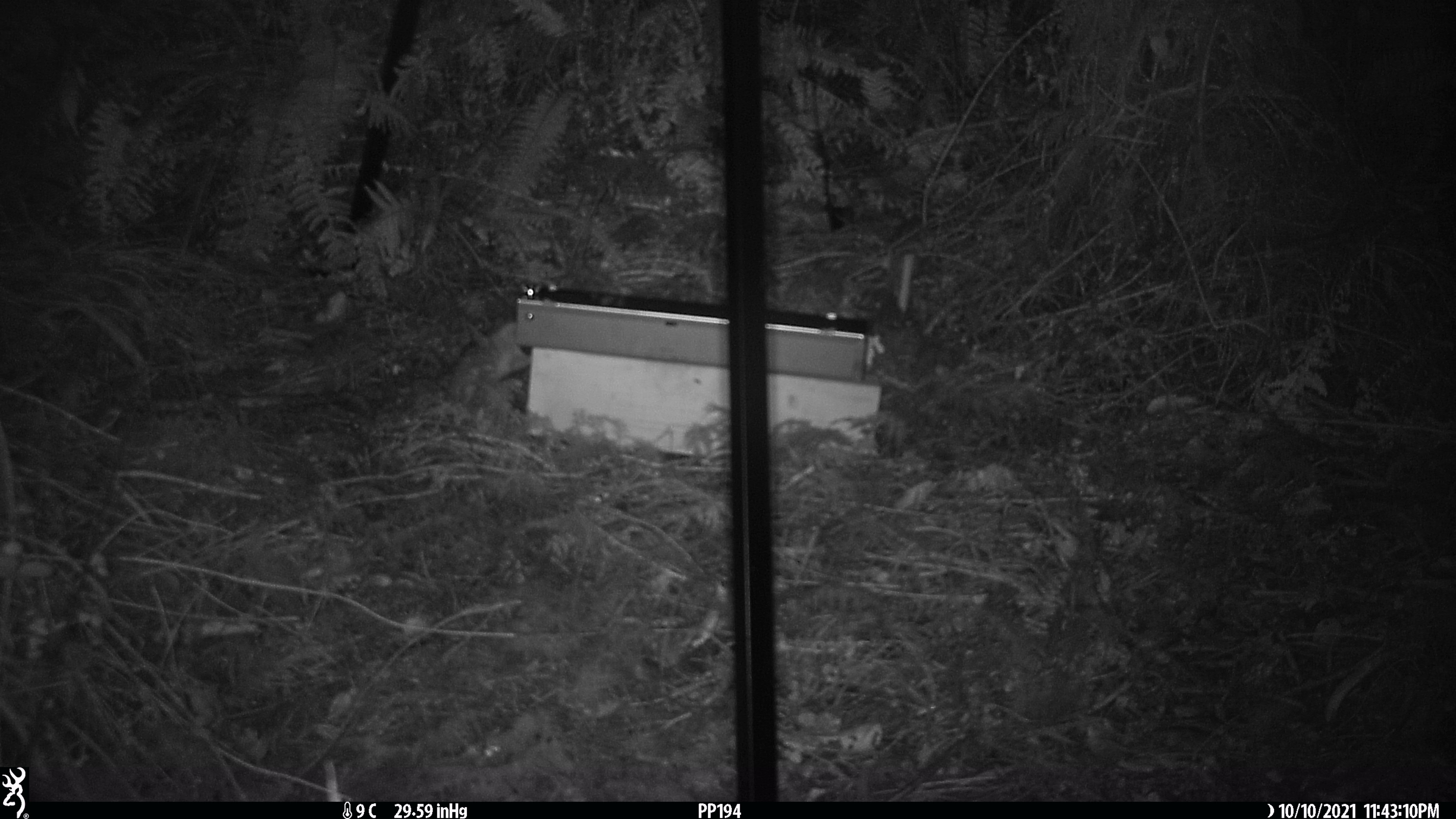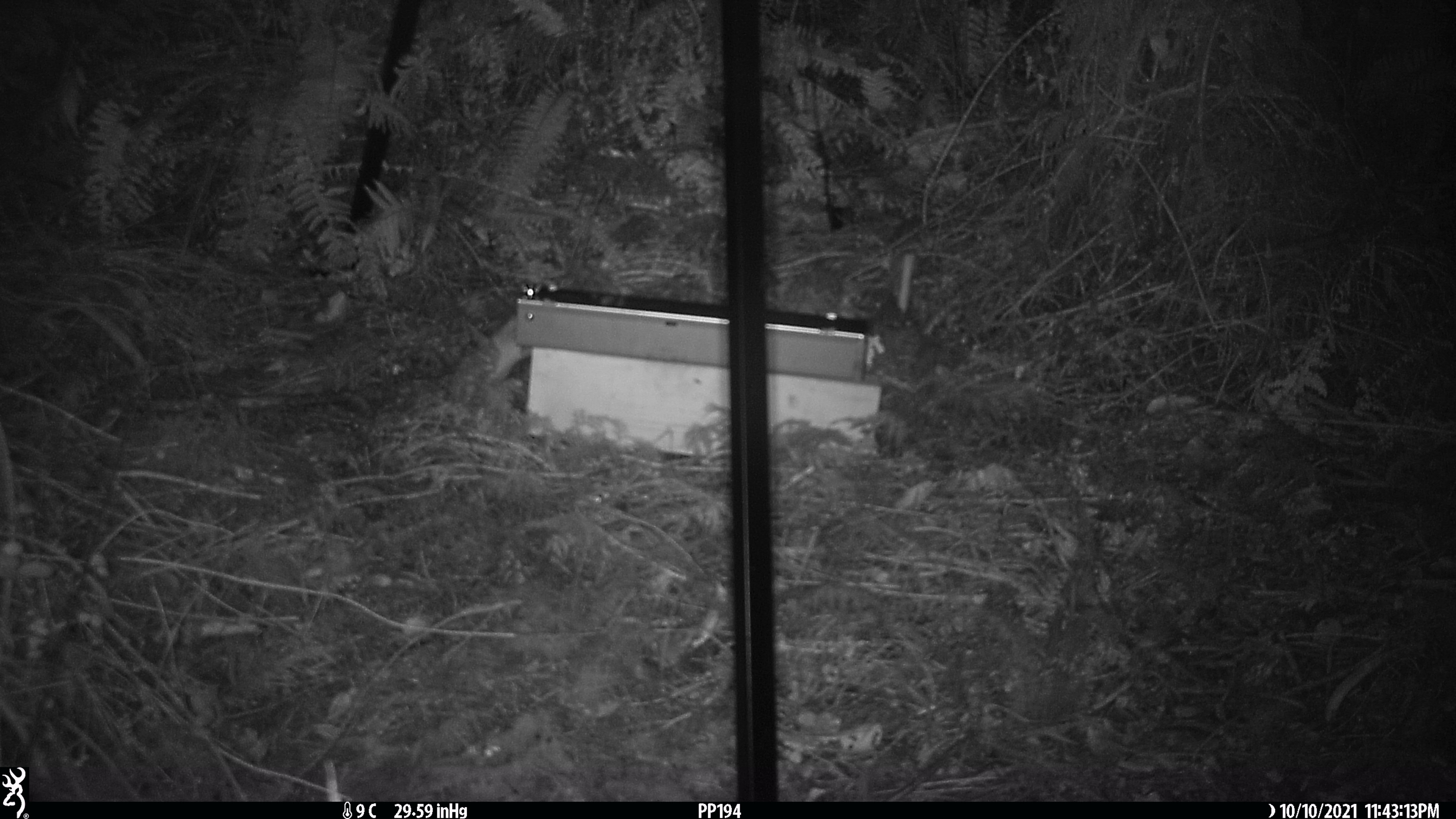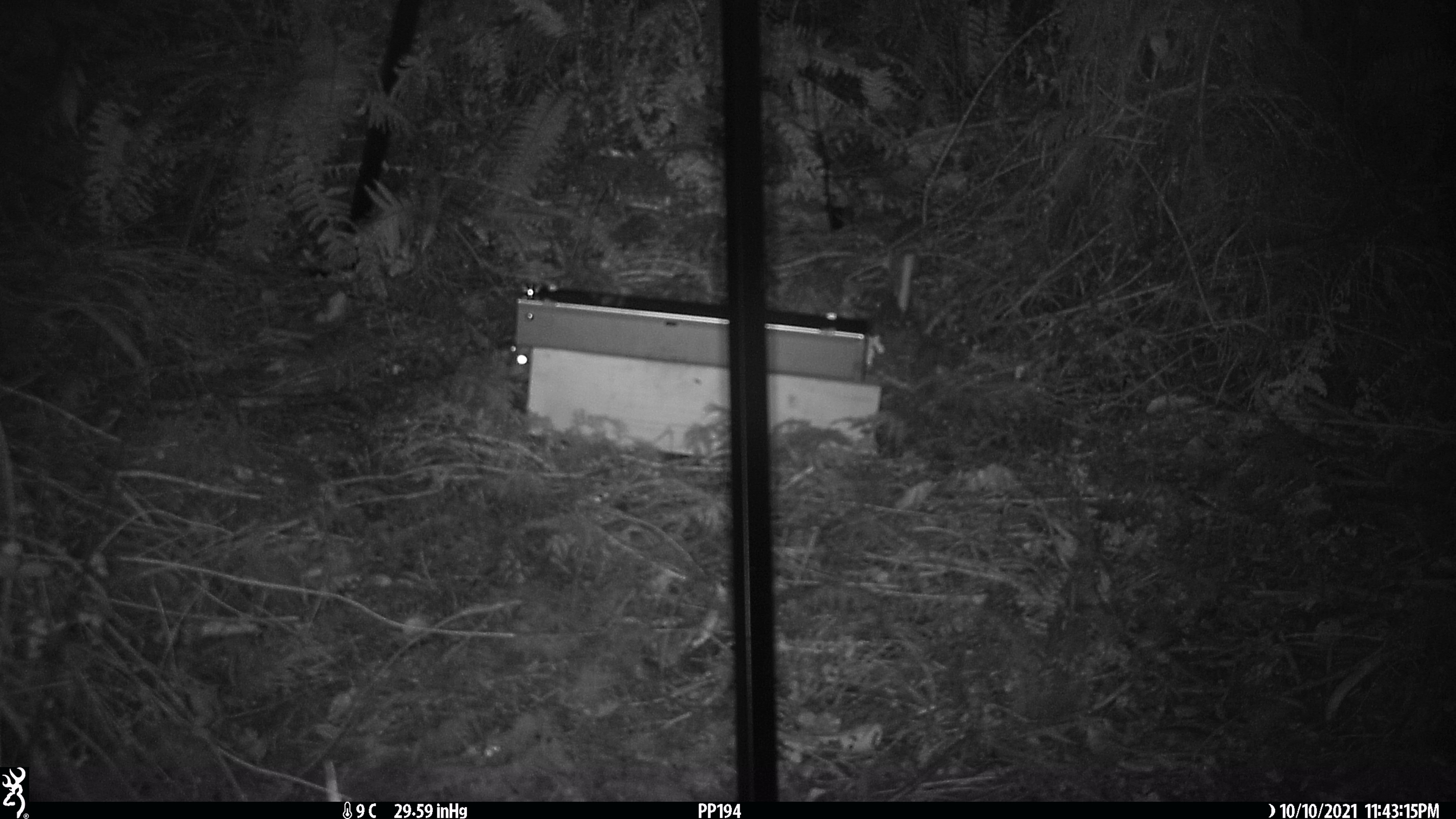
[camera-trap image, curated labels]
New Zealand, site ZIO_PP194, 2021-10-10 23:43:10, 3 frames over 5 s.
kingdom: Animalia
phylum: Chordata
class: Mammalia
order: Rodentia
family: Muridae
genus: Rattus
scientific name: Rattus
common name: rat